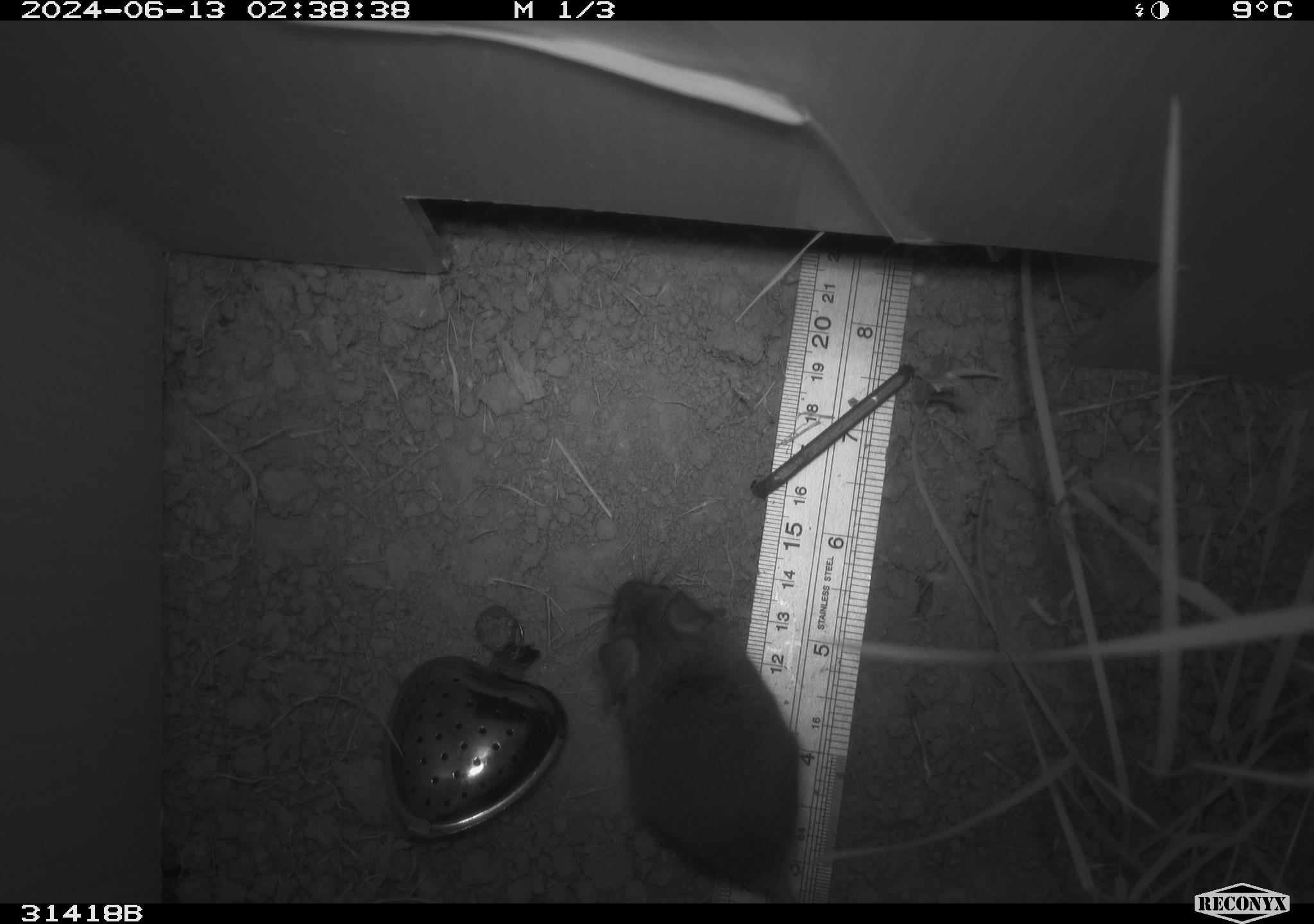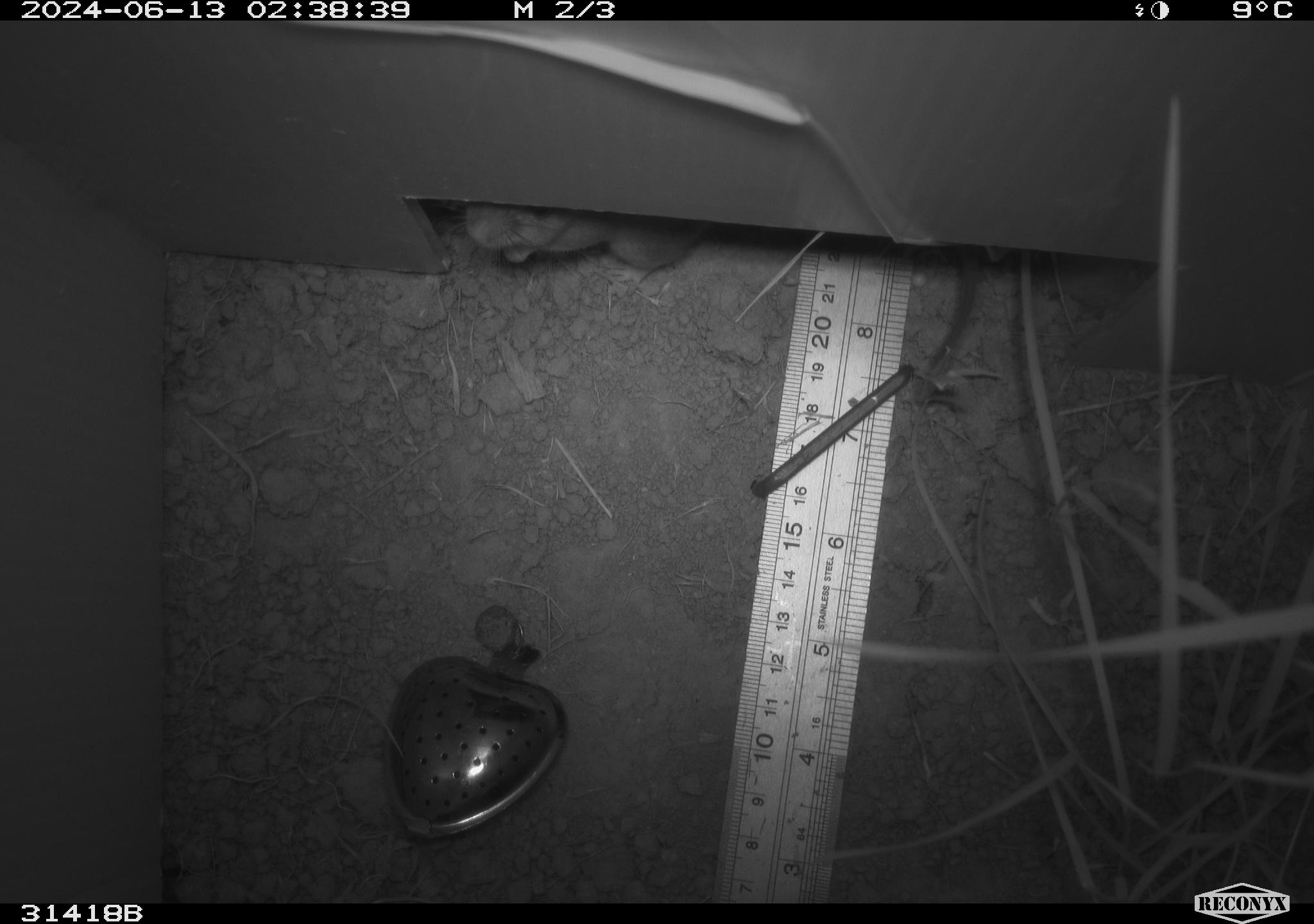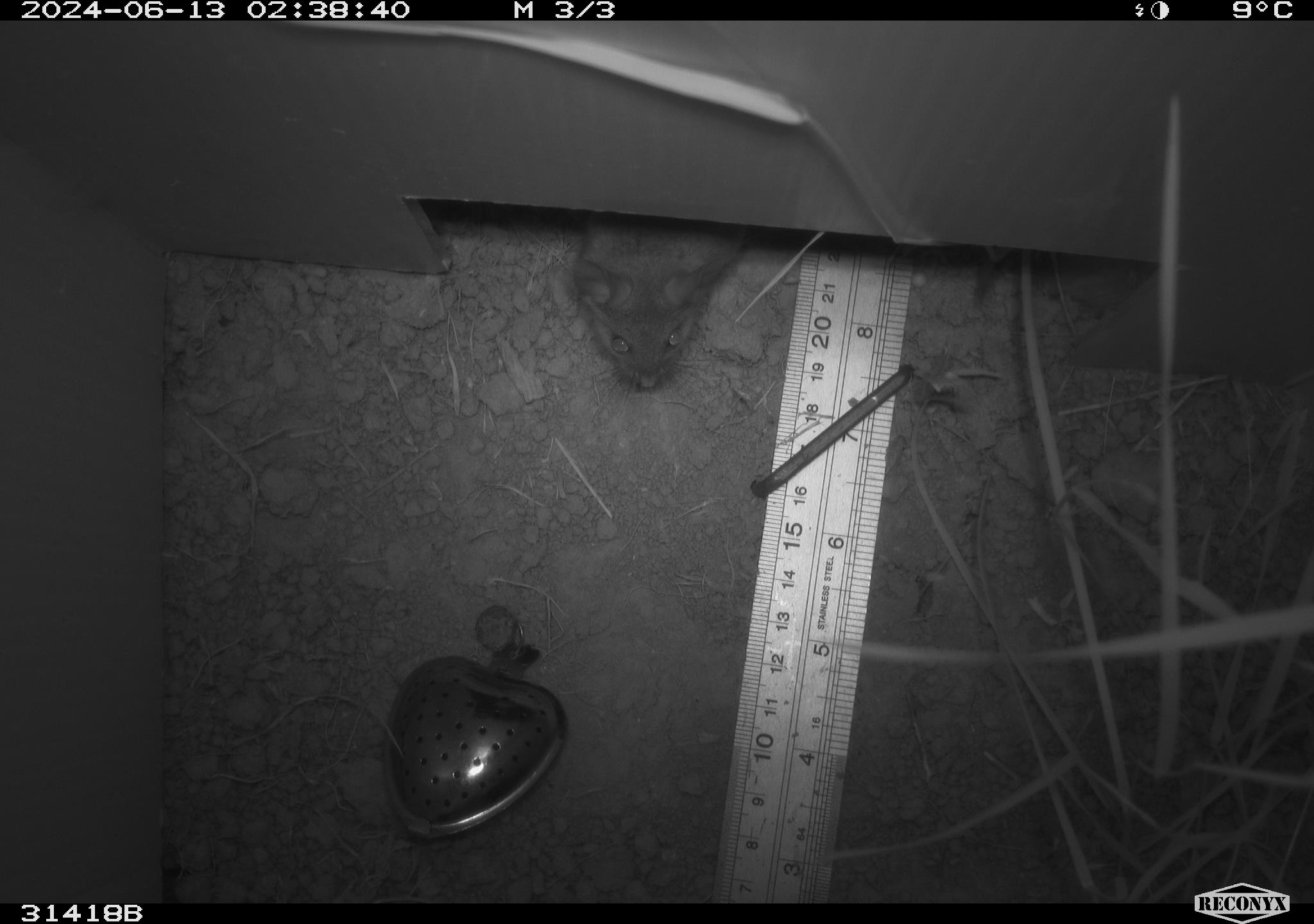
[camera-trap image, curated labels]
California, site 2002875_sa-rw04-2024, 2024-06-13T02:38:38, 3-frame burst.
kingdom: Animalia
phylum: Chordata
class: Mammalia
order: Rodentia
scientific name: Rodentia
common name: rodent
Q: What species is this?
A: Rodent (Rodentia).